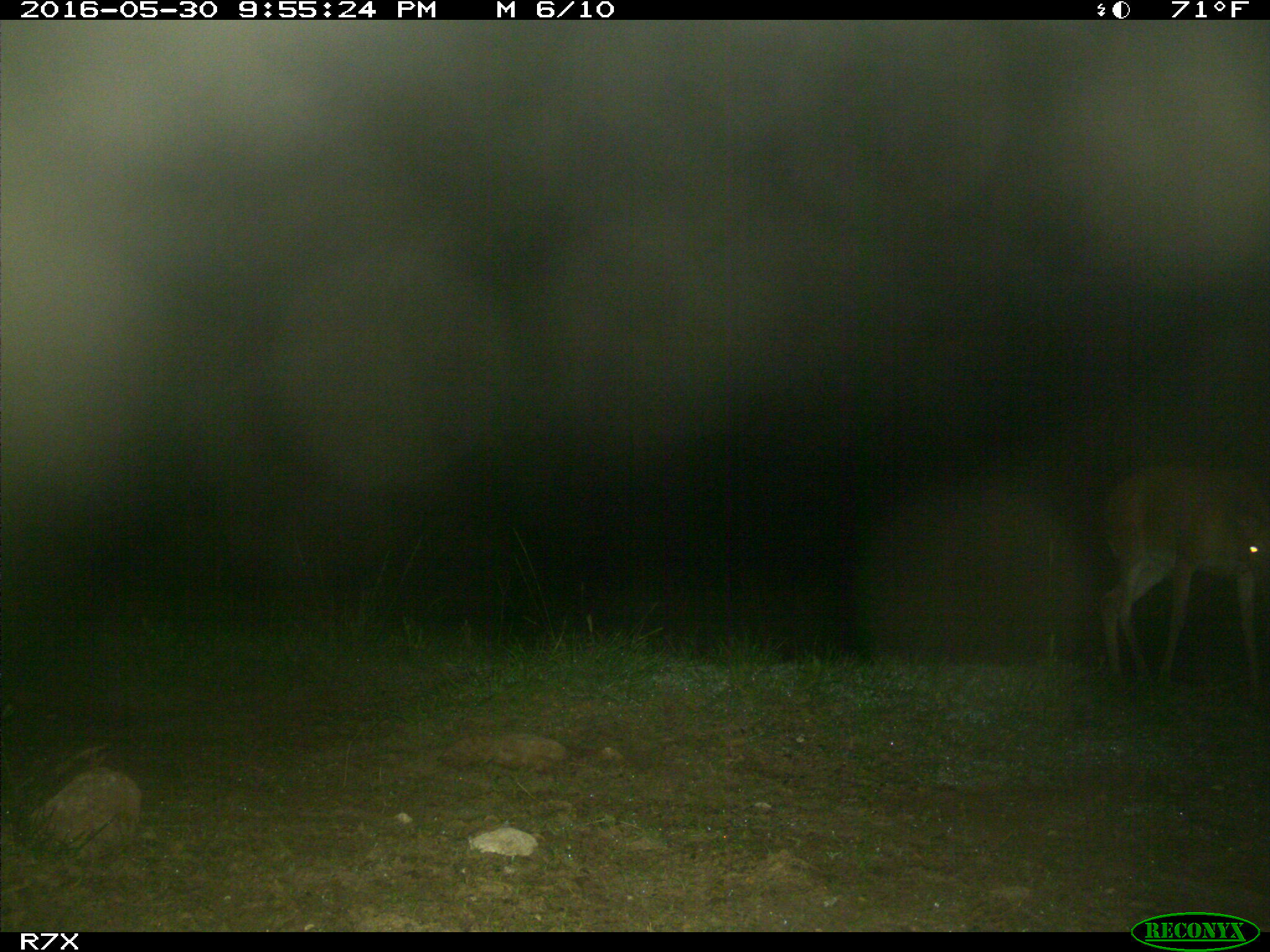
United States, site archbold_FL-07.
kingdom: Animalia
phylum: Chordata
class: Mammalia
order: Artiodactyla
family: Cervidae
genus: Odocoileus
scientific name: Odocoileus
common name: deer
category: unidentified deer